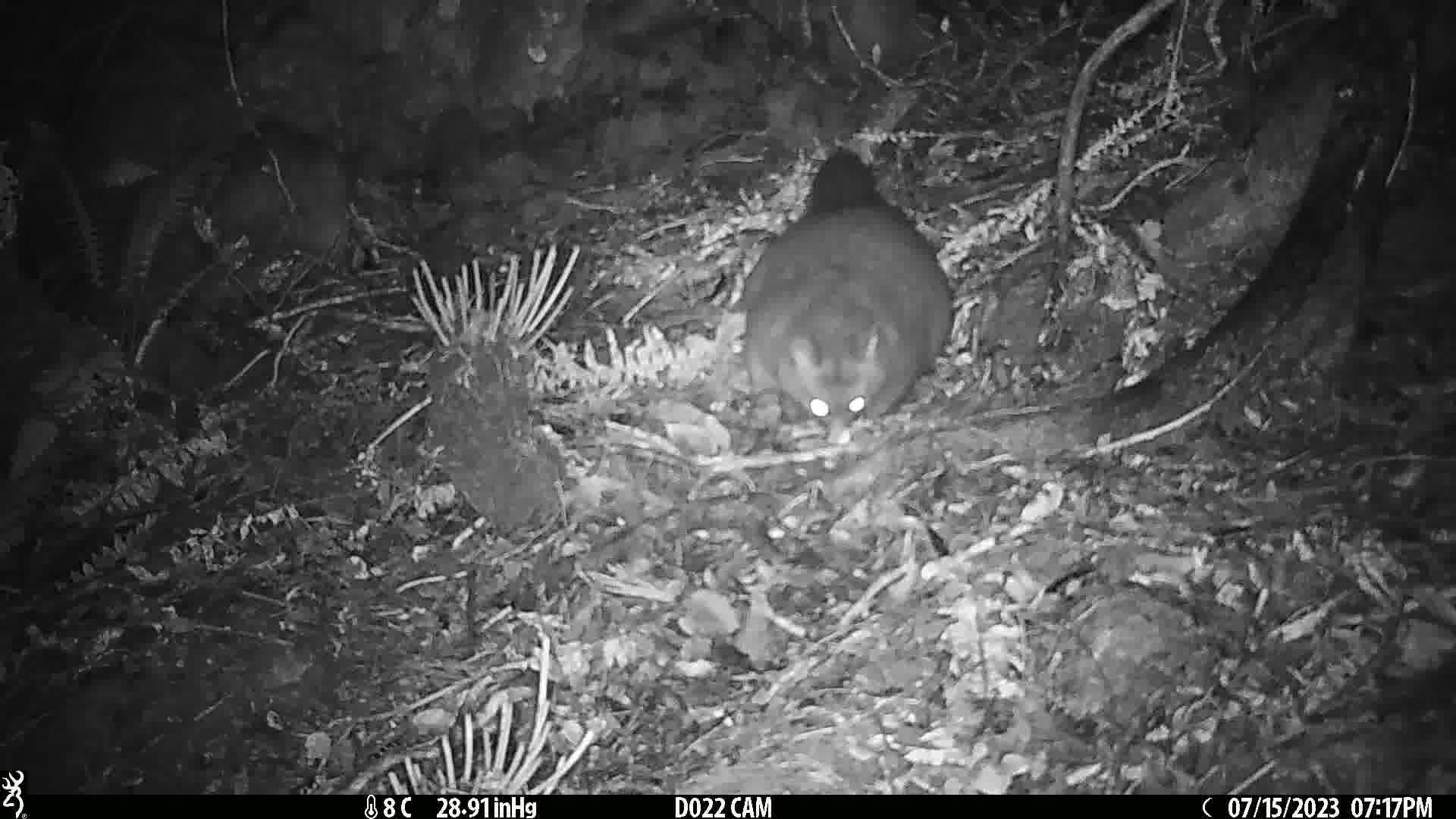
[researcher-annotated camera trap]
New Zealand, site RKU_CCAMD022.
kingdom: Animalia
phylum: Chordata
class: Mammalia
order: Diprotodontia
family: Phalangeridae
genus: Trichosurus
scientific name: Trichosurus vulpecula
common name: common brushtail possum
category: possum